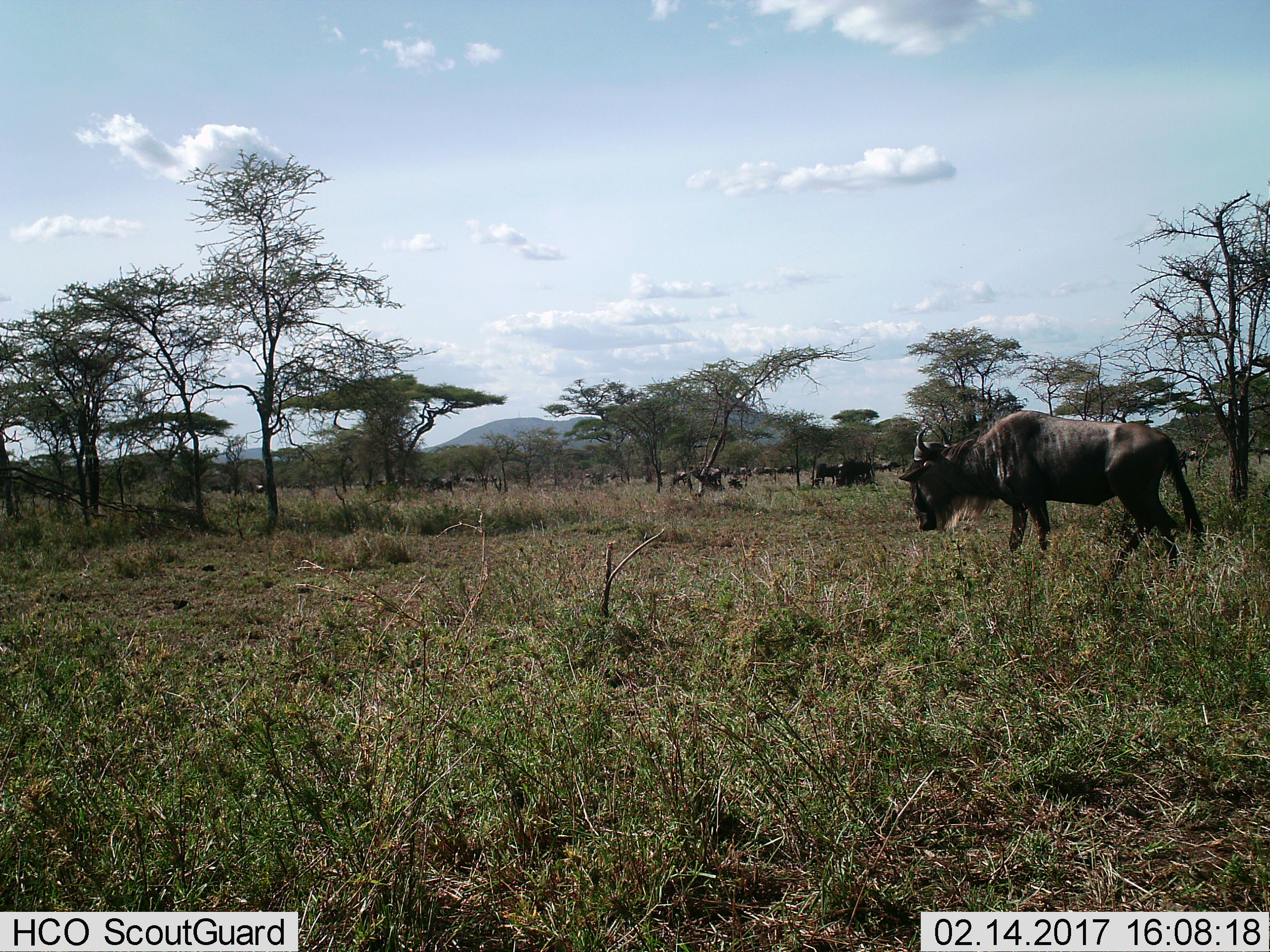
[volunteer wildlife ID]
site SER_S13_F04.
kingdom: Animalia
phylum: Chordata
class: Mammalia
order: Artiodactyla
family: Bovidae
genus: Connochaetes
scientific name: Connochaetes taurinus taurinus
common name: blue wildebeest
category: wildebeestblue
Wildebeestblue (blue wildebeest) (Connochaetes taurinus taurinus), count 11-50. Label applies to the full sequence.